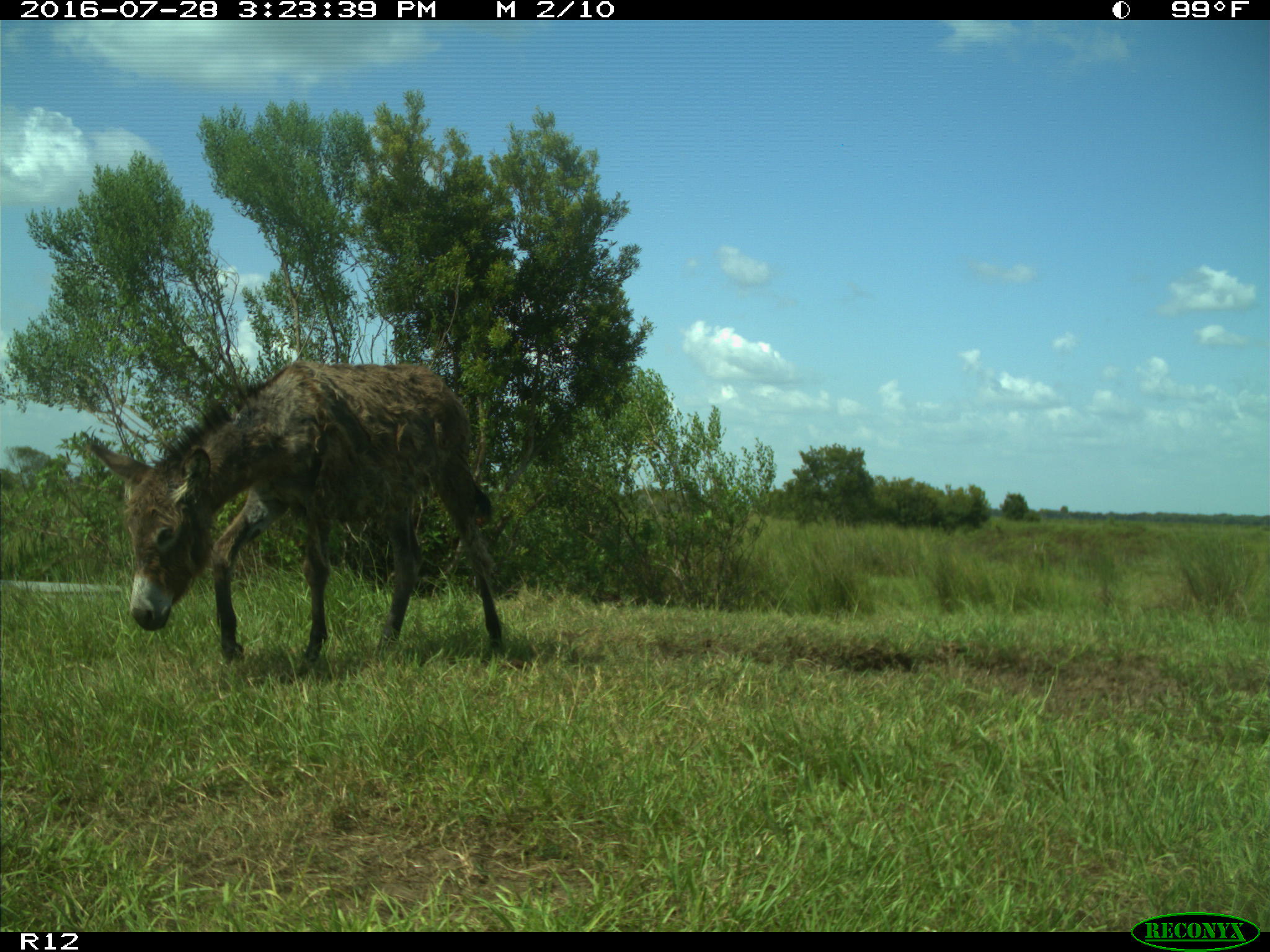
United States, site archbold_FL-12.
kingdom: Animalia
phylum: Chordata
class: Mammalia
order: Perissodactyla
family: Equidae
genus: Equus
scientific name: Equus africanus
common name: african wild ass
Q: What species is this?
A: Equus africanus (african wild ass).